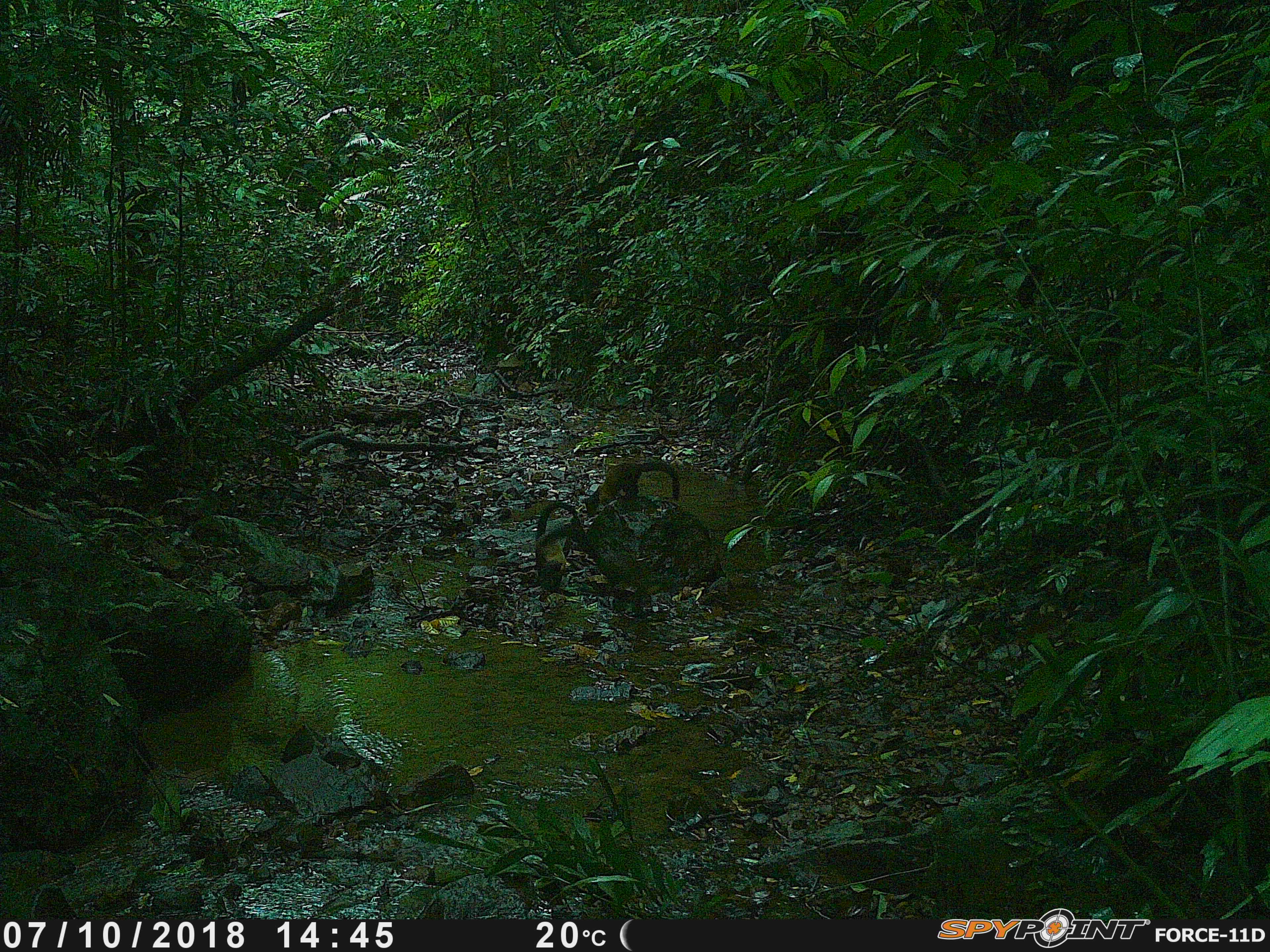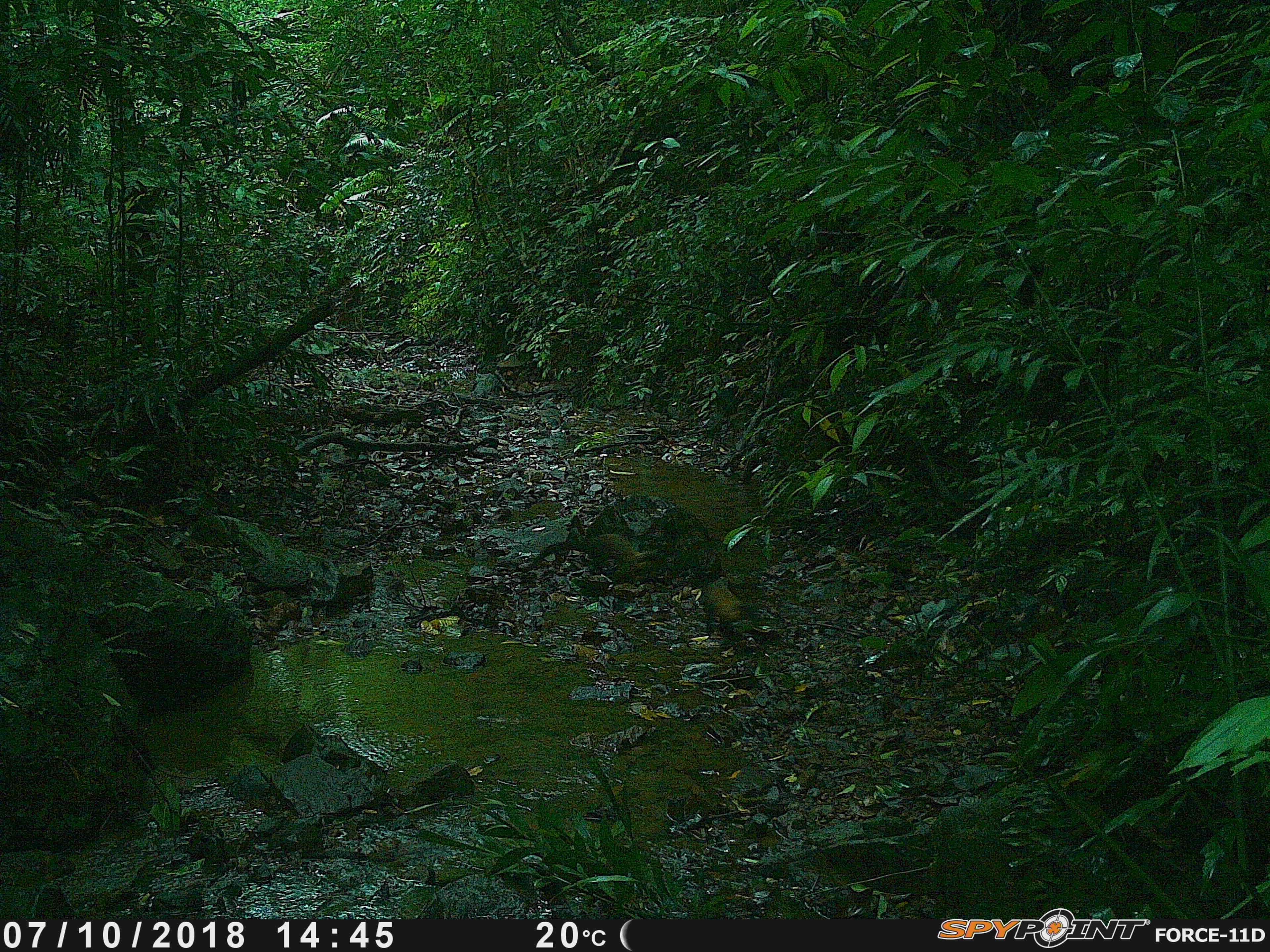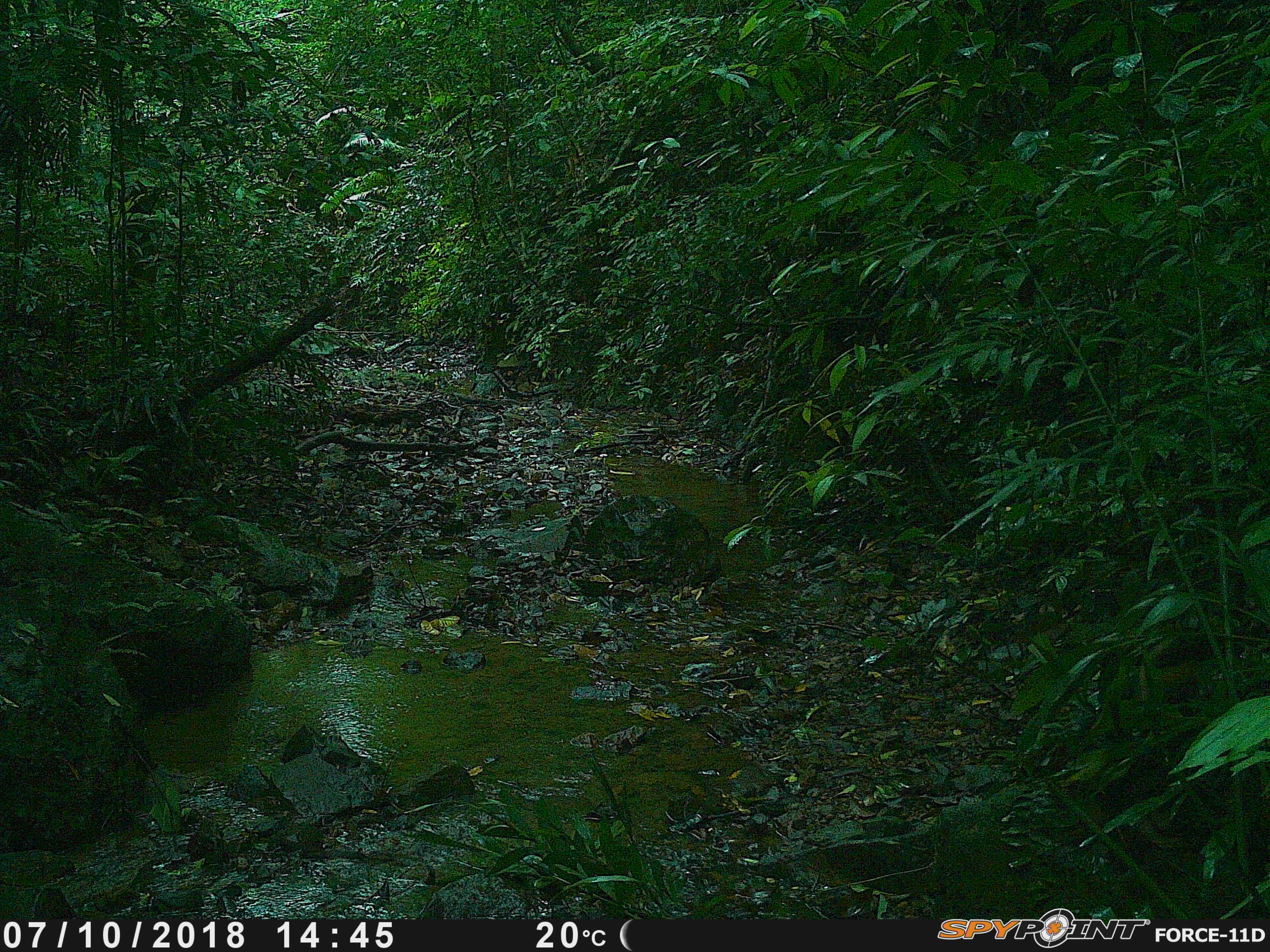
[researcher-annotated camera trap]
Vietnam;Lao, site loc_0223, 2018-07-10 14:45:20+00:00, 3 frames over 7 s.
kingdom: Animalia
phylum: Chordata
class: Mammalia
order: Carnivora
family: Mustelidae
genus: Martes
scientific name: Martes flavigula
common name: yellow-throated marten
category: yellow throated marten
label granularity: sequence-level